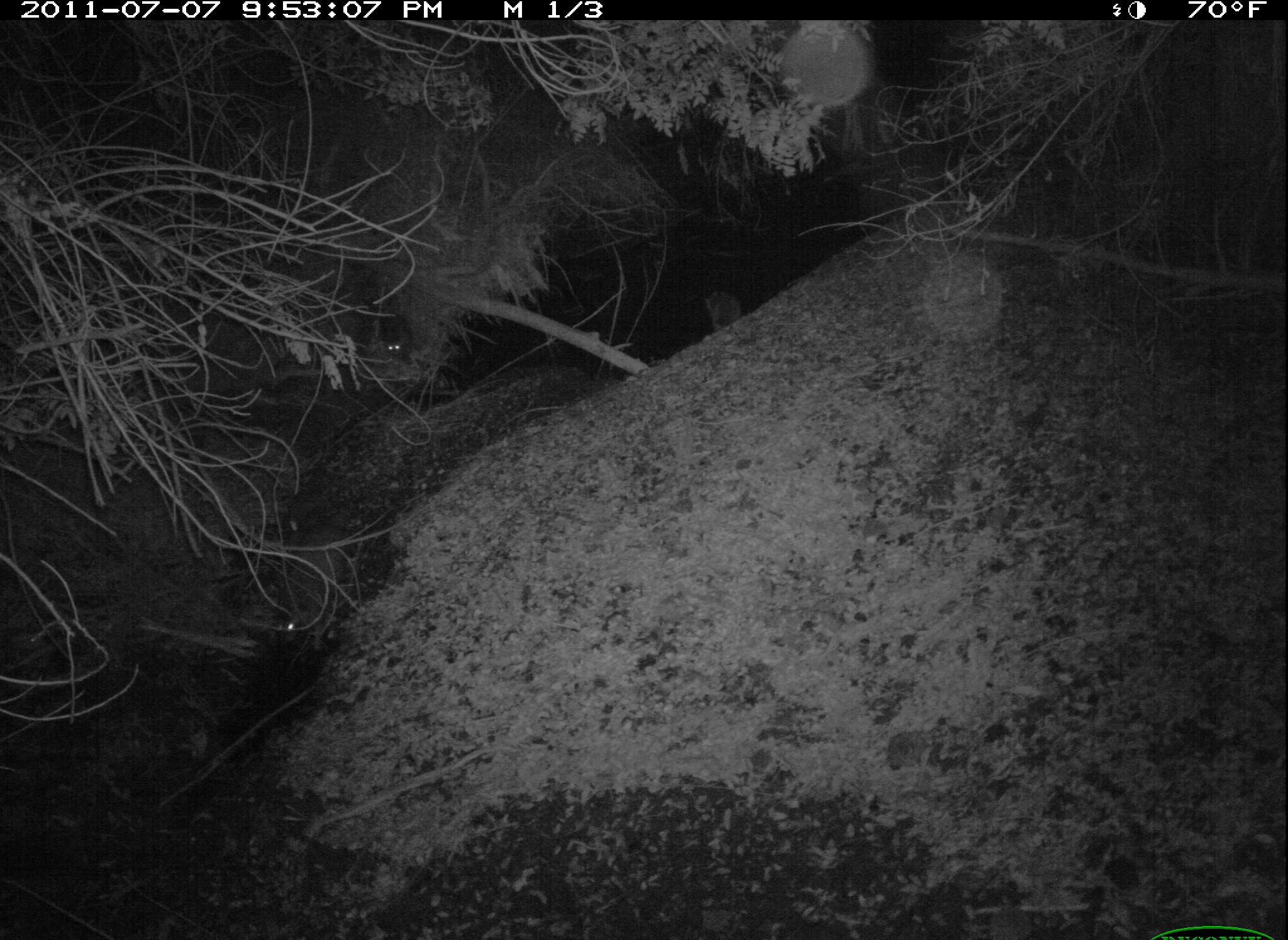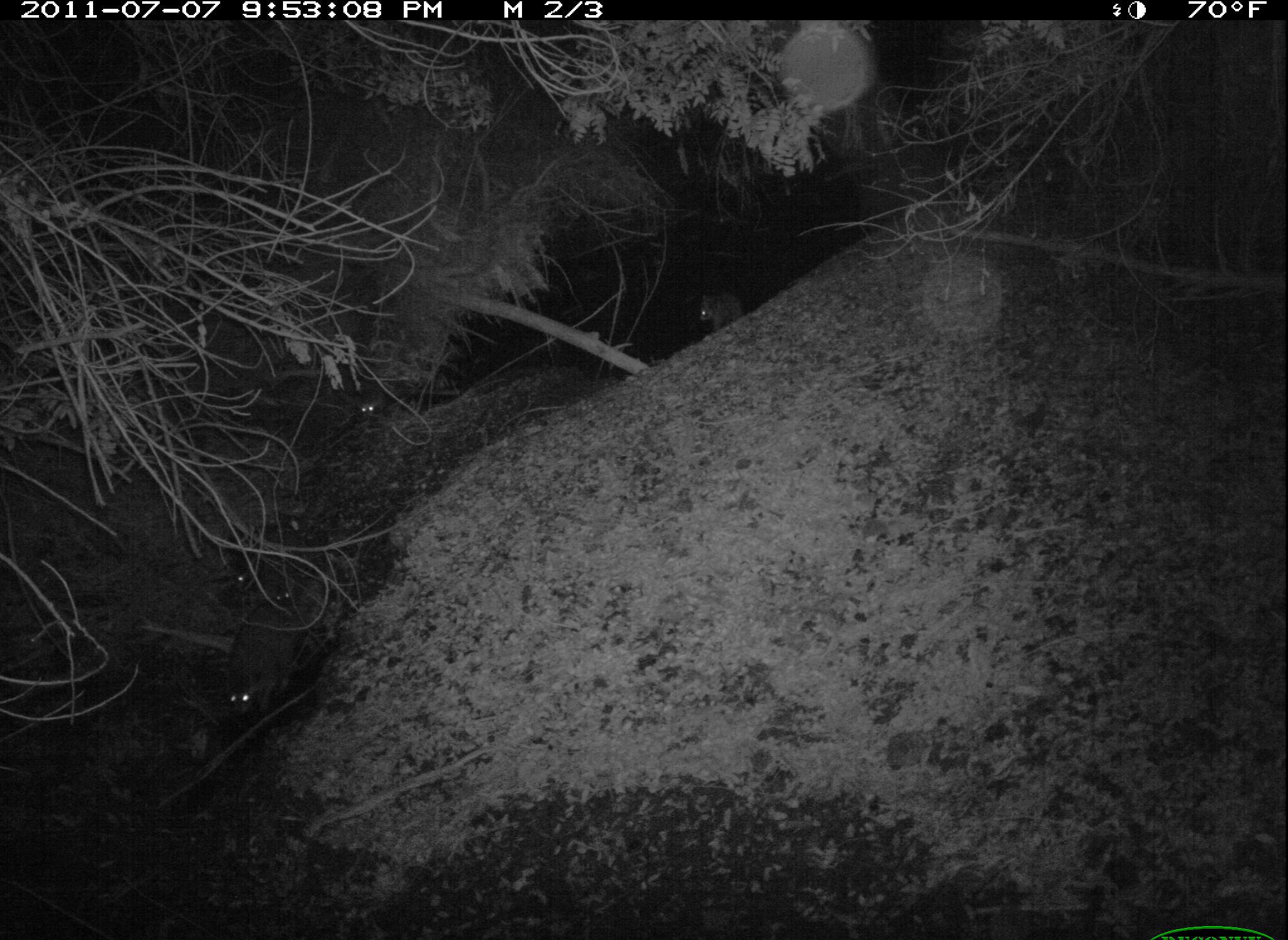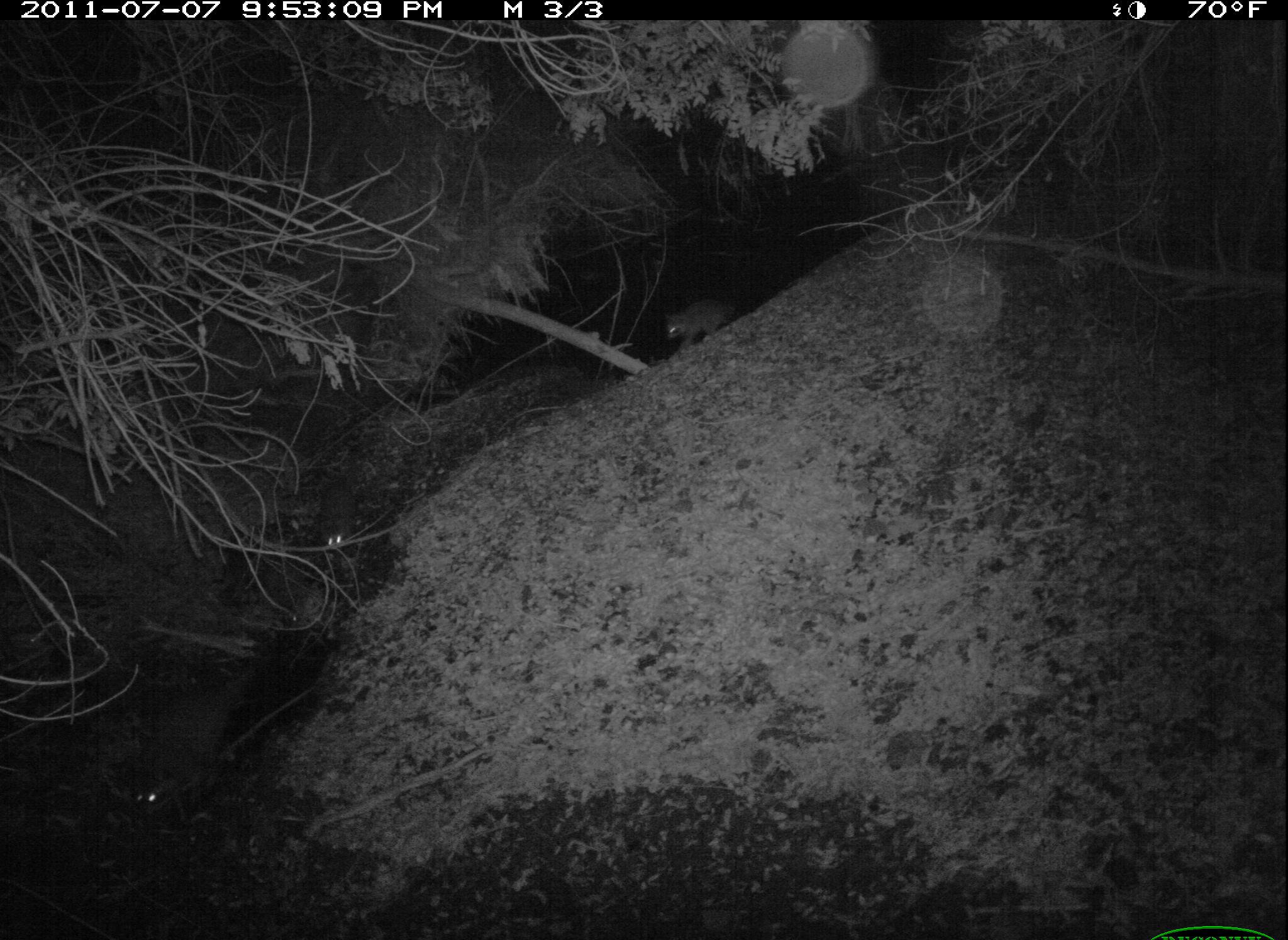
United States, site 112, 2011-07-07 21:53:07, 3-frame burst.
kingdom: Animalia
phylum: Chordata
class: Mammalia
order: Carnivora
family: Procyonidae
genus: Procyon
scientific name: Procyon lotor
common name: raccoon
Raccoon (Procyon lotor).